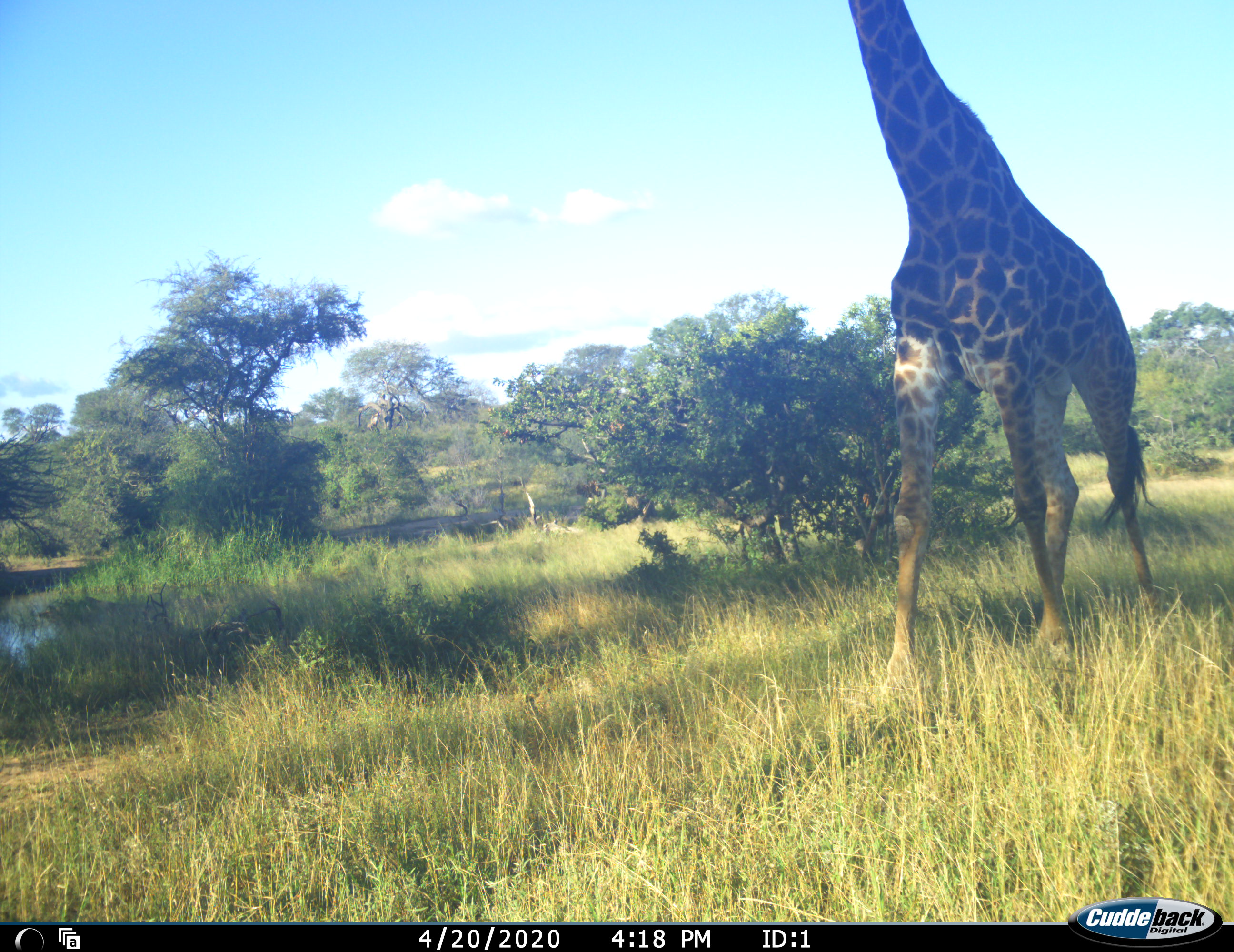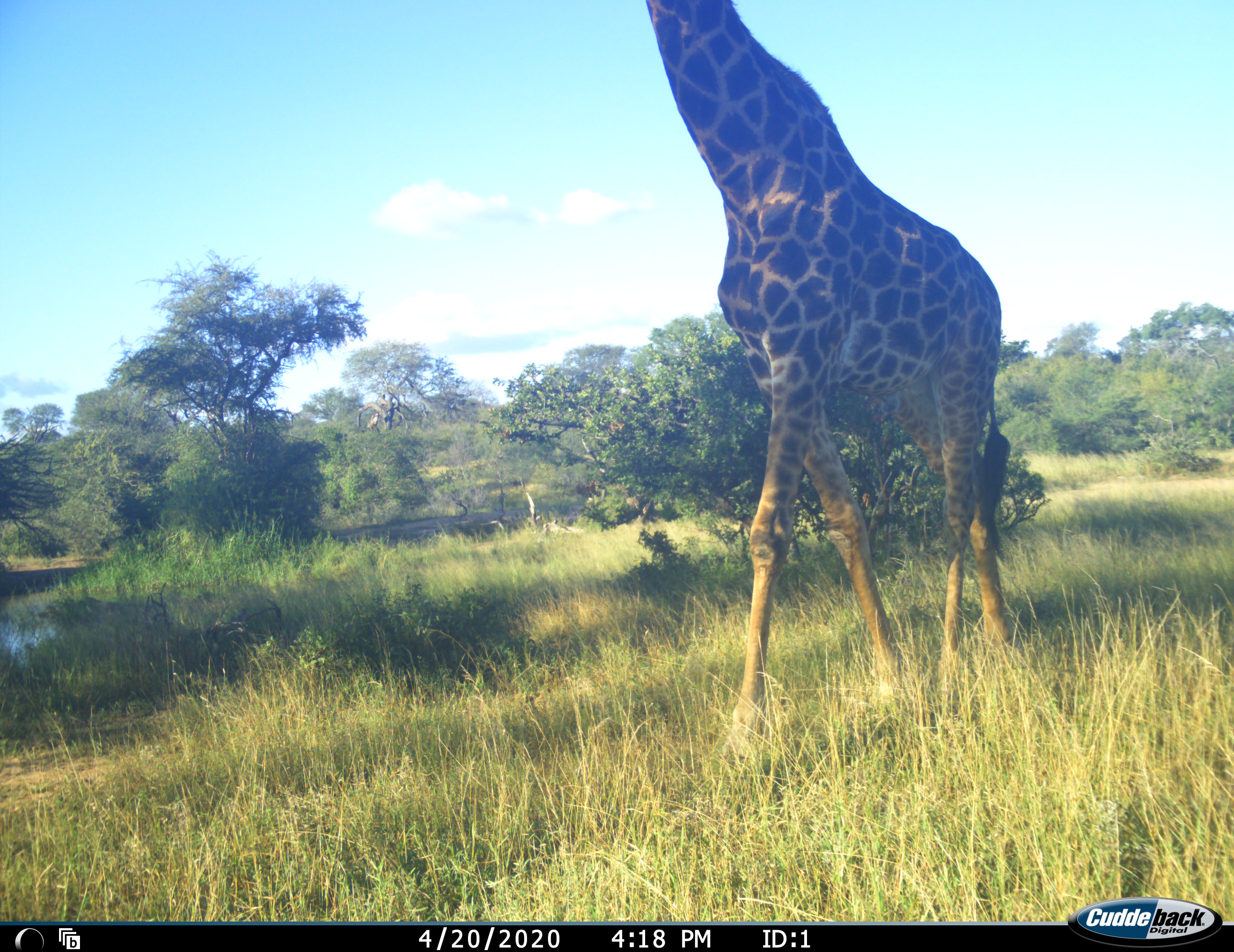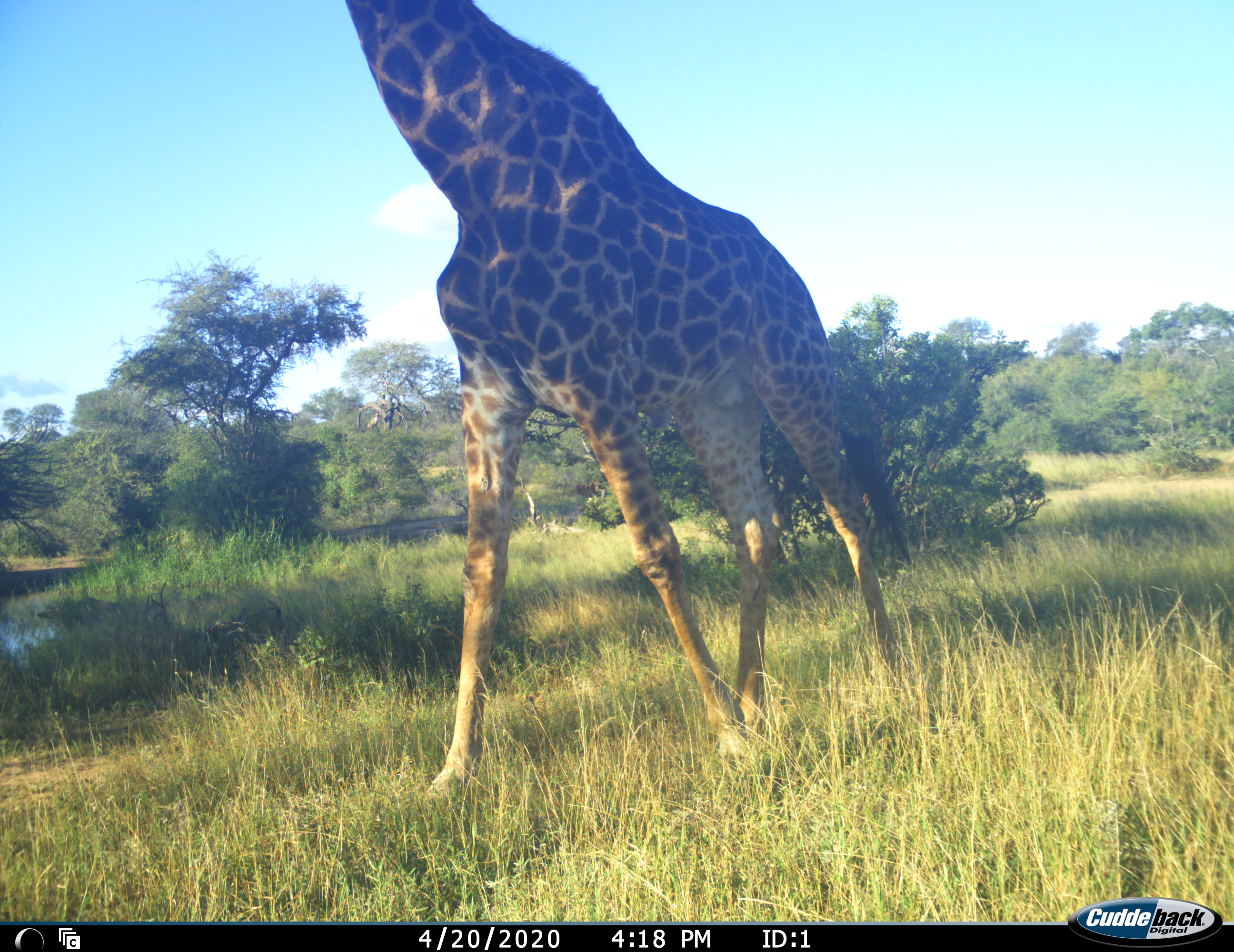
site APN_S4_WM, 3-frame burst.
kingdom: Animalia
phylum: Chordata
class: Mammalia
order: Artiodactyla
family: Giraffidae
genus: Giraffa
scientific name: Giraffa camelopardalis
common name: giraffe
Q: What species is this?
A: Giraffe (Giraffa camelopardalis).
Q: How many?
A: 1.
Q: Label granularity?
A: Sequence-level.